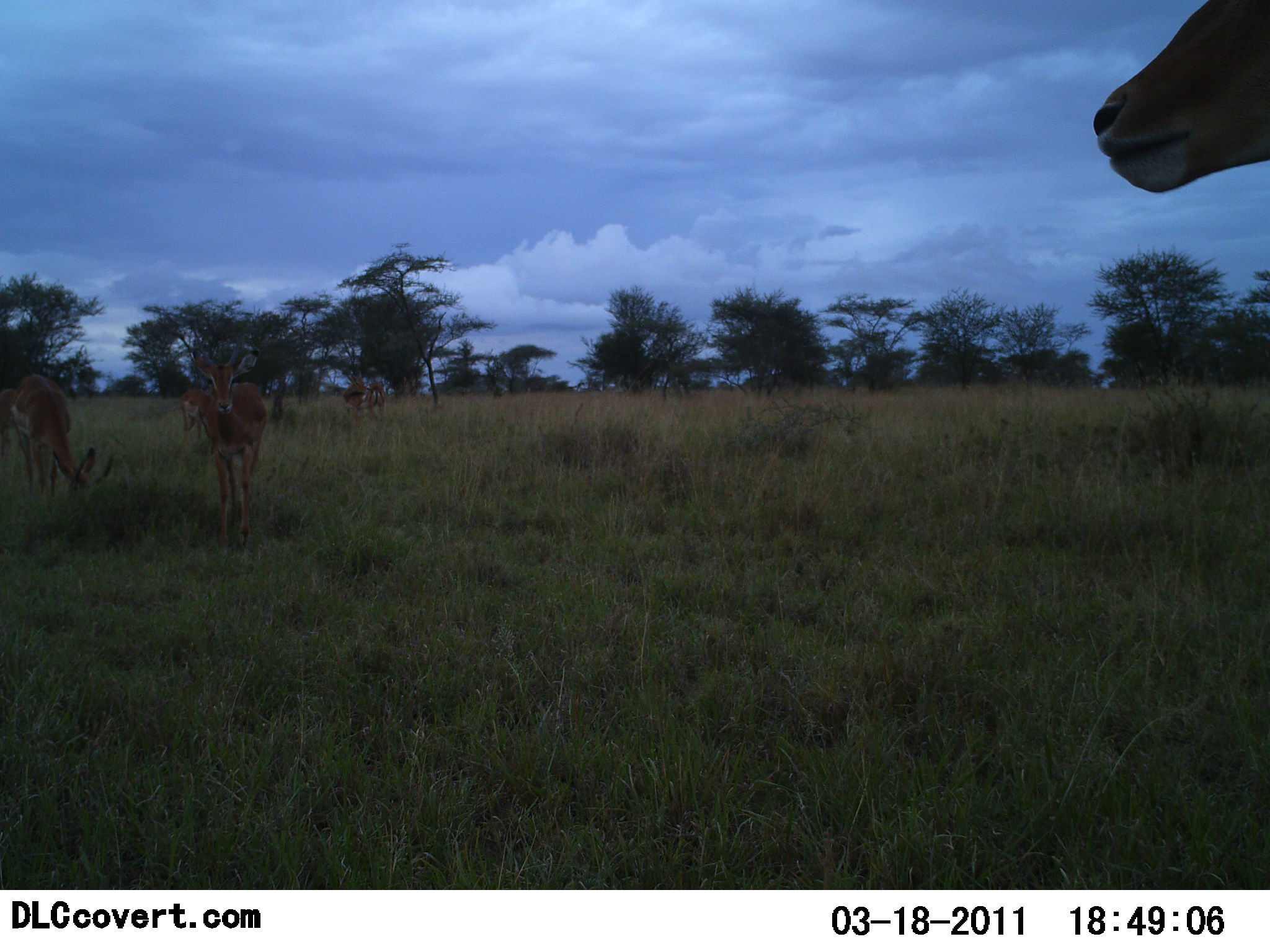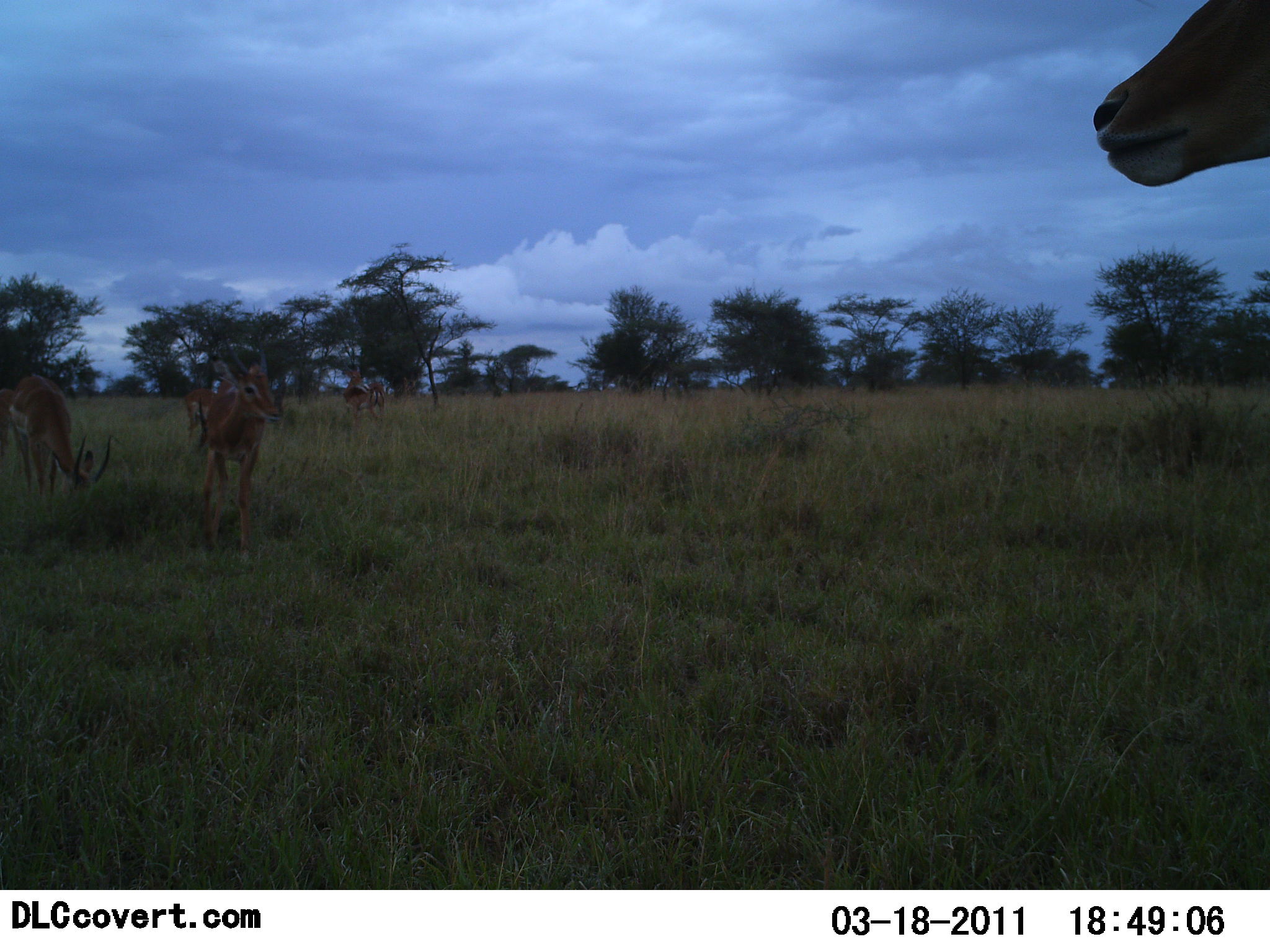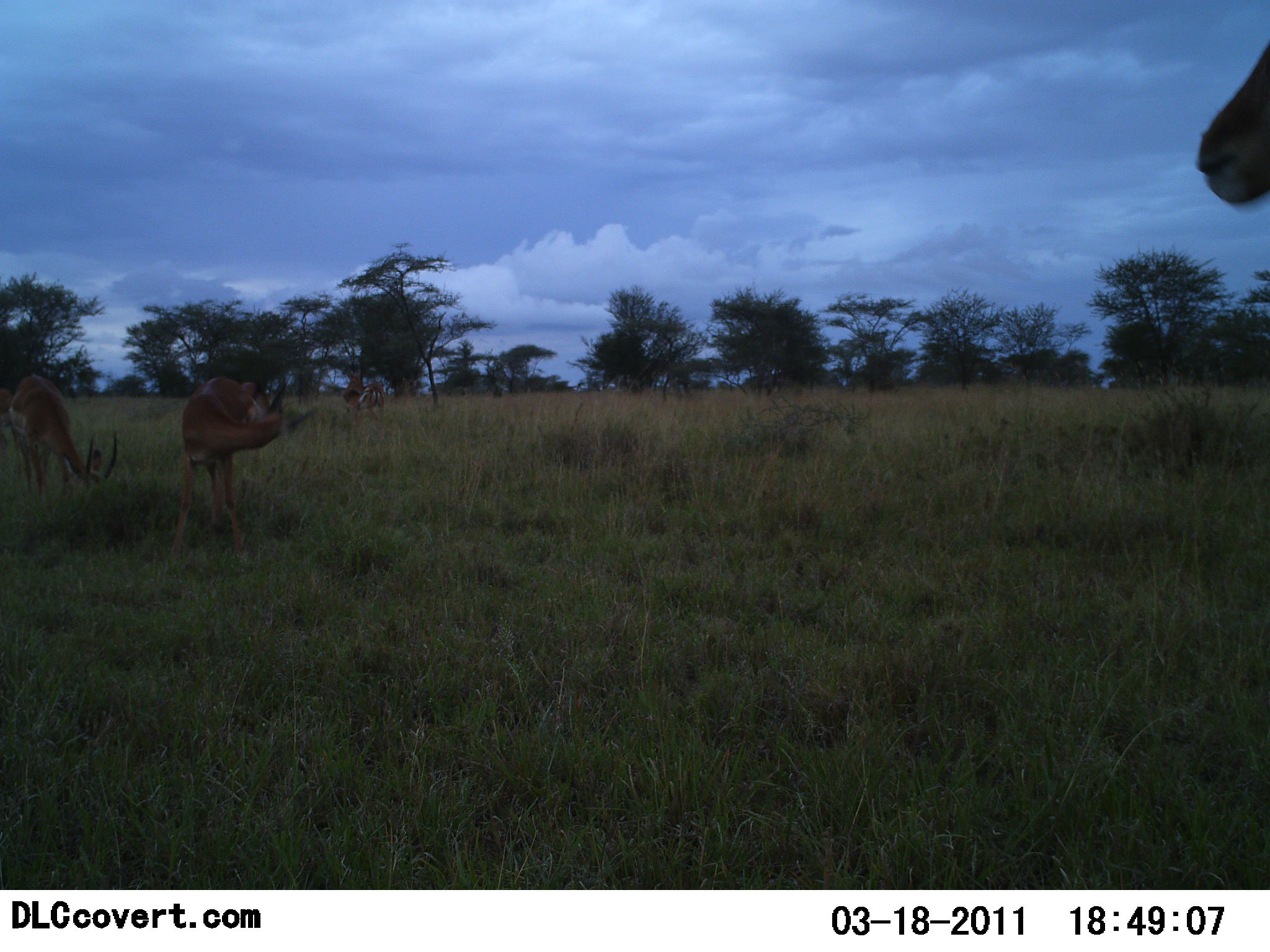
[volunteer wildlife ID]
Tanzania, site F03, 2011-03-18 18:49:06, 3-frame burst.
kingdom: Animalia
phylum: Chordata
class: Mammalia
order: Artiodactyla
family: Bovidae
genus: Nanger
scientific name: Nanger granti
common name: grant's gazelle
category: gazellegrants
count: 5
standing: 60%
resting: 0%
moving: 10%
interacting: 0%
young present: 0%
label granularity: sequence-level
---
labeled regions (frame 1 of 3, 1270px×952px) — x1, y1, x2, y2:
animal: 1090, 1, 1269, 195; 193, 349, 269, 566; 10, 371, 97, 507; 179, 386, 220, 458; 342, 371, 386, 429; 0, 383, 24, 468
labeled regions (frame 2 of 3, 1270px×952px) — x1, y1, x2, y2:
animal: 1090, 1, 1270, 189; 200, 338, 283, 564; 9, 375, 114, 513; 341, 366, 387, 431; 182, 387, 218, 452; 0, 386, 19, 473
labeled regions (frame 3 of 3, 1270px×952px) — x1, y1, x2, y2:
animal: 170, 375, 318, 561; 8, 374, 119, 503; 1193, 37, 1270, 214; 342, 363, 386, 423; 239, 379, 273, 417; 0, 388, 12, 474